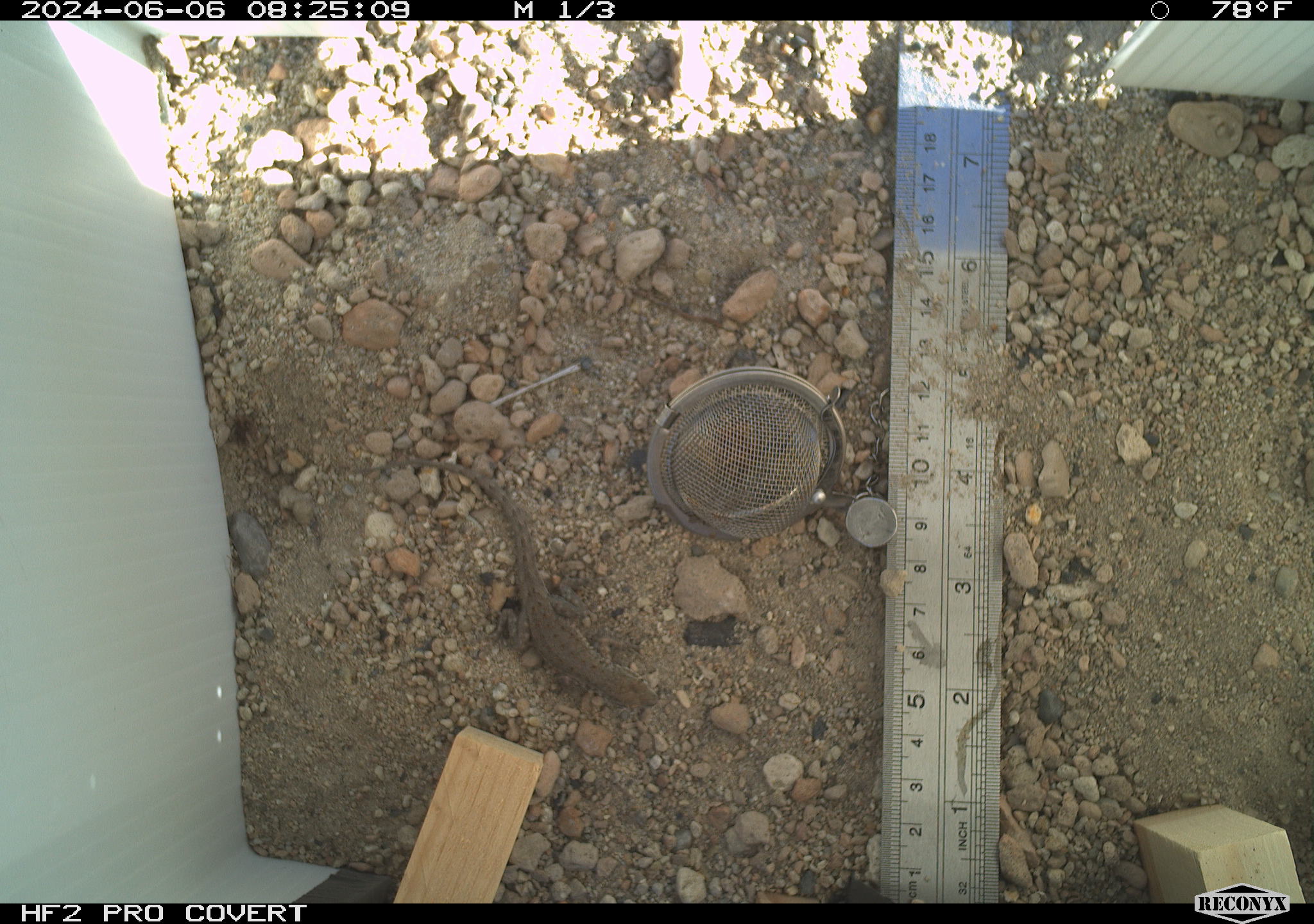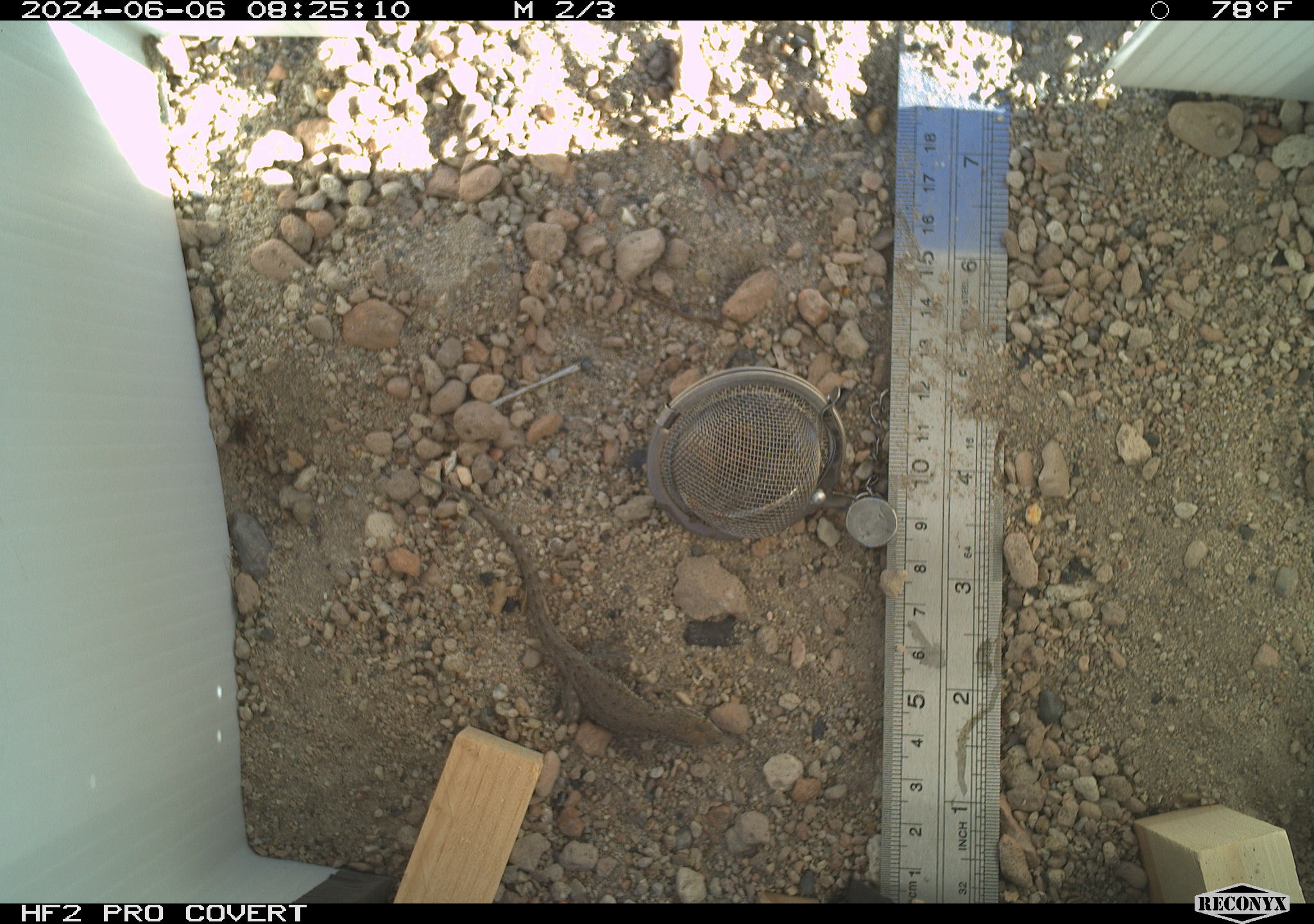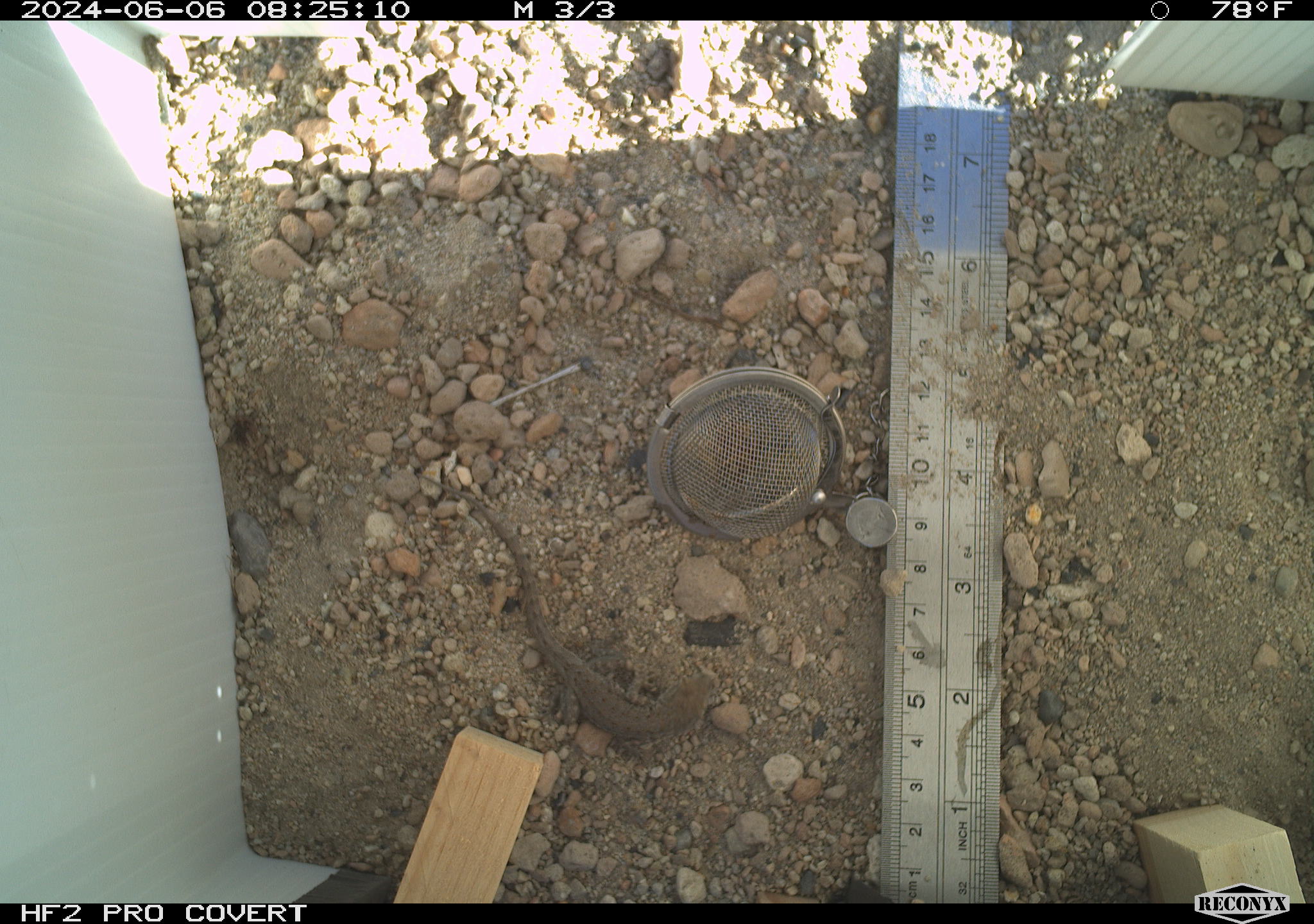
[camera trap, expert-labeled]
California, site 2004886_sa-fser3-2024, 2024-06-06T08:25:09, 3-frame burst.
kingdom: Animalia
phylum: Chordata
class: Reptilia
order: Squamata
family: Phrynosomatidae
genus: Sceloporus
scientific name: Sceloporus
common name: spiny lizards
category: sceloporus species